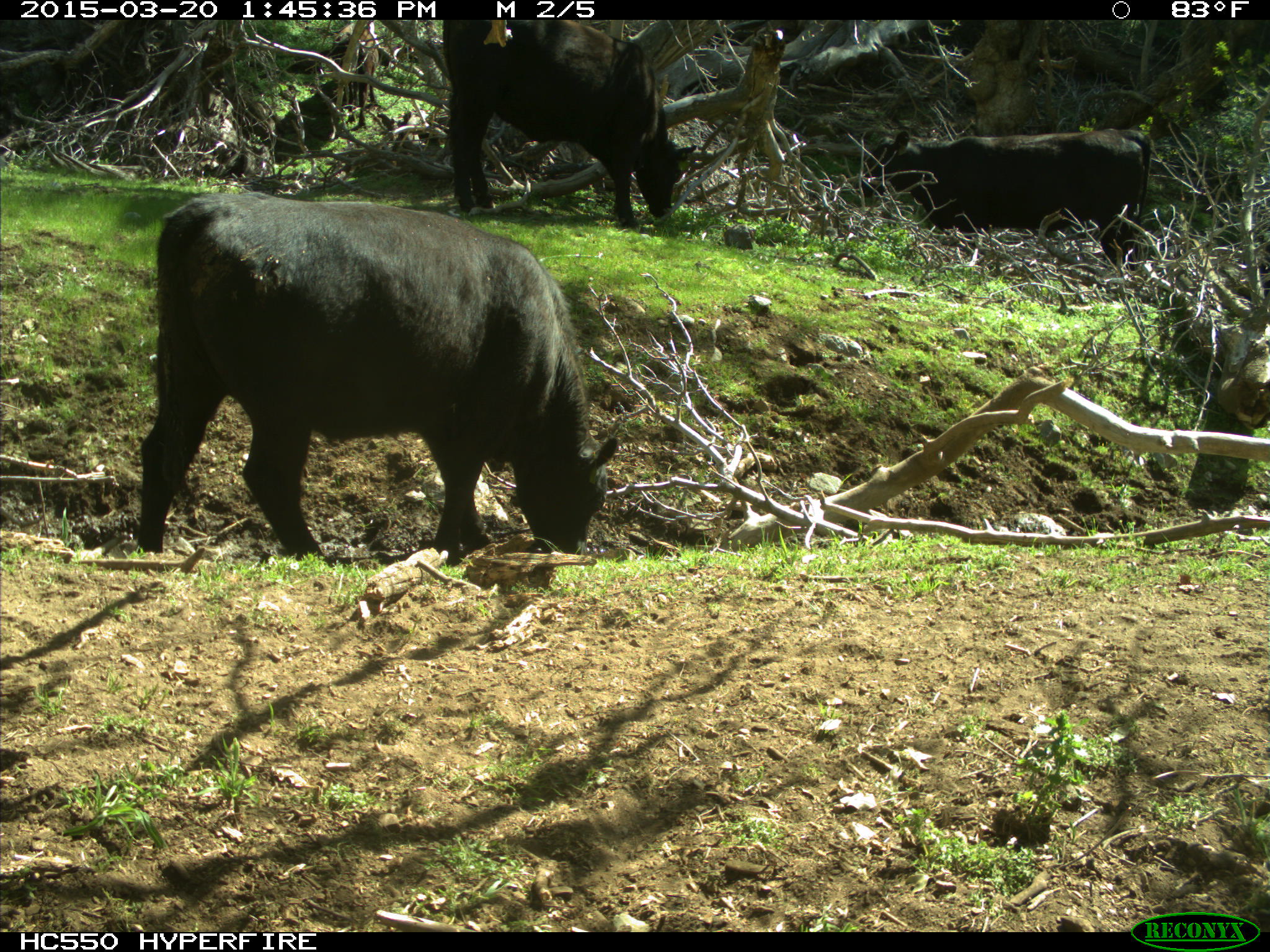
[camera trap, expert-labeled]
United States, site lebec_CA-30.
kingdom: Animalia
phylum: Chordata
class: Mammalia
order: Artiodactyla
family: Bovidae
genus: Bos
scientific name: Bos taurus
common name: domestic cow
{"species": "Bos taurus (domestic cow)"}